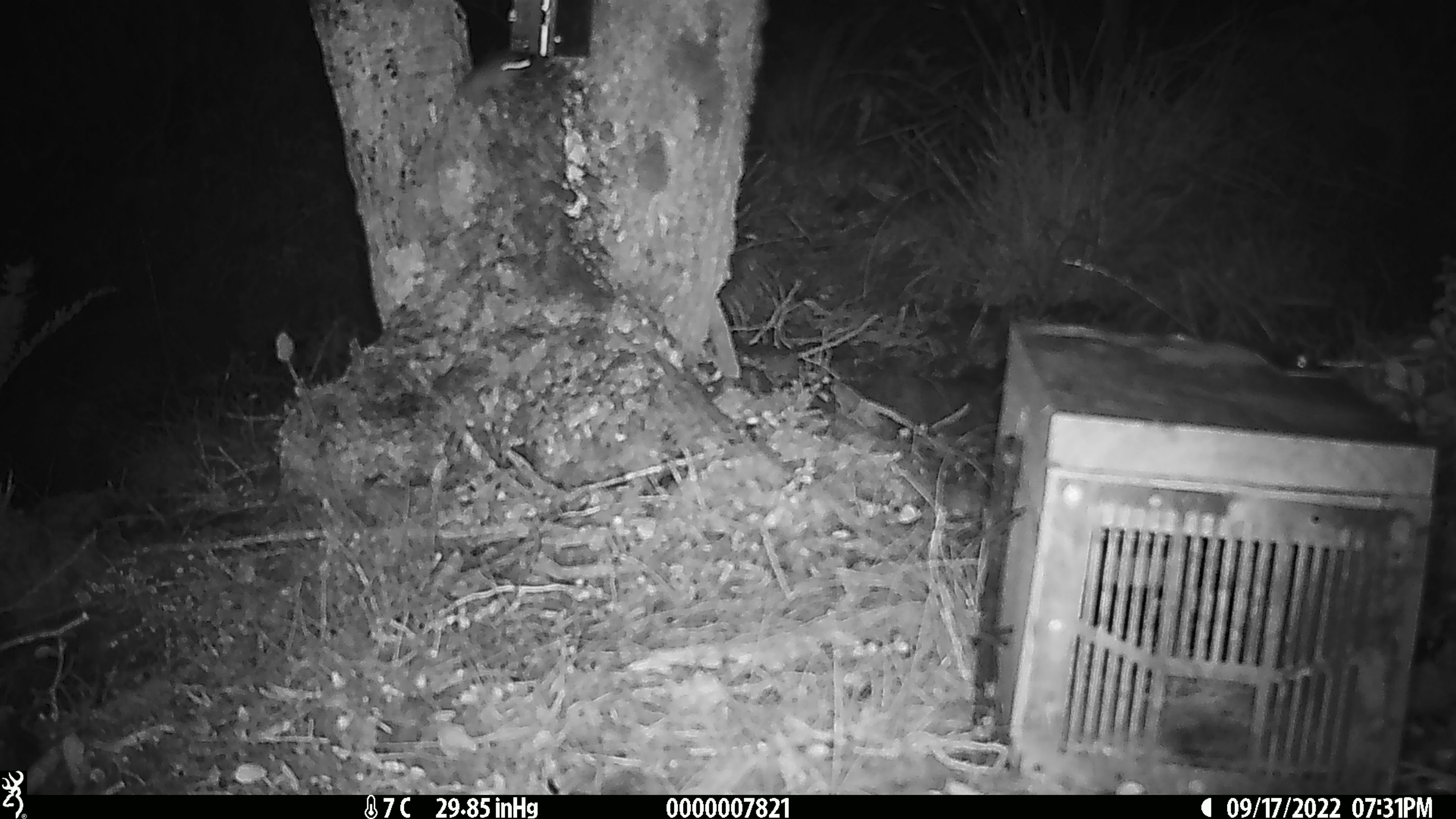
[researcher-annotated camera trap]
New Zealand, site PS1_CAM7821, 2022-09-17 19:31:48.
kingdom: Animalia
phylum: Chordata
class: Mammalia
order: Rodentia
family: Muridae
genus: Mus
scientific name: Mus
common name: mouse